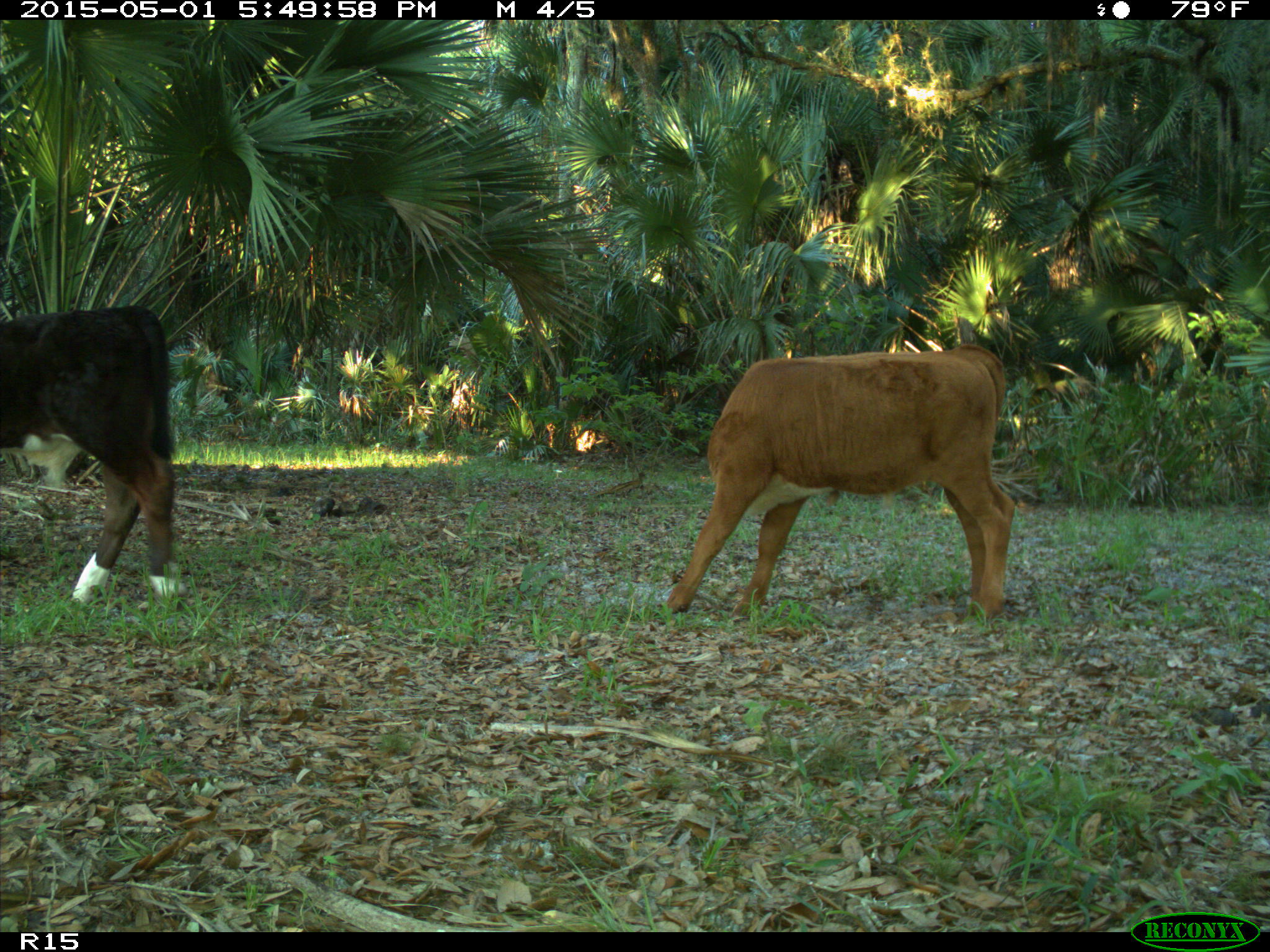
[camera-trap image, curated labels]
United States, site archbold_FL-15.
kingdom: Animalia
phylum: Chordata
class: Mammalia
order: Artiodactyla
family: Bovidae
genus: Bos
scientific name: Bos taurus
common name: domestic cow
Bos taurus (domestic cow).